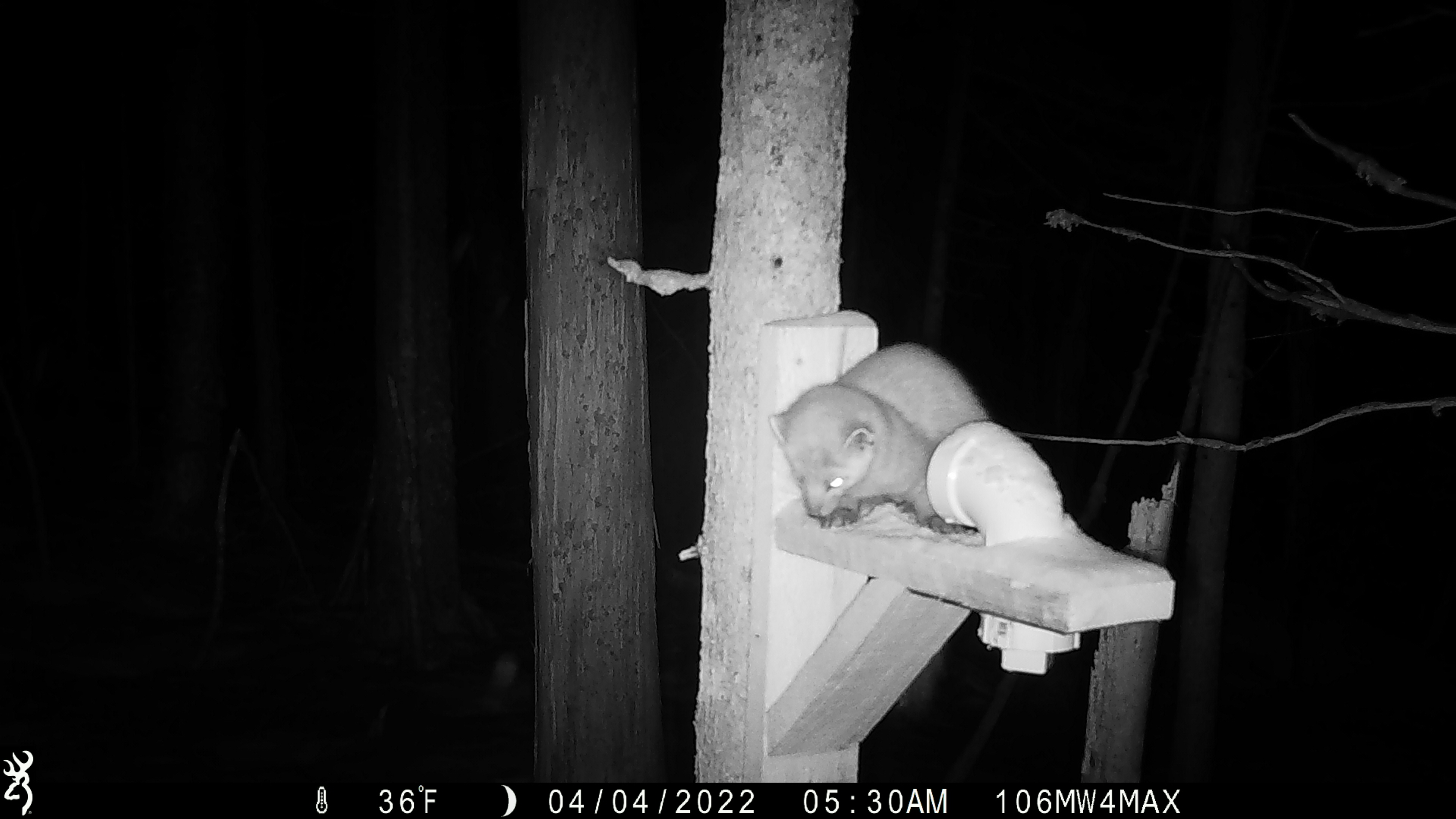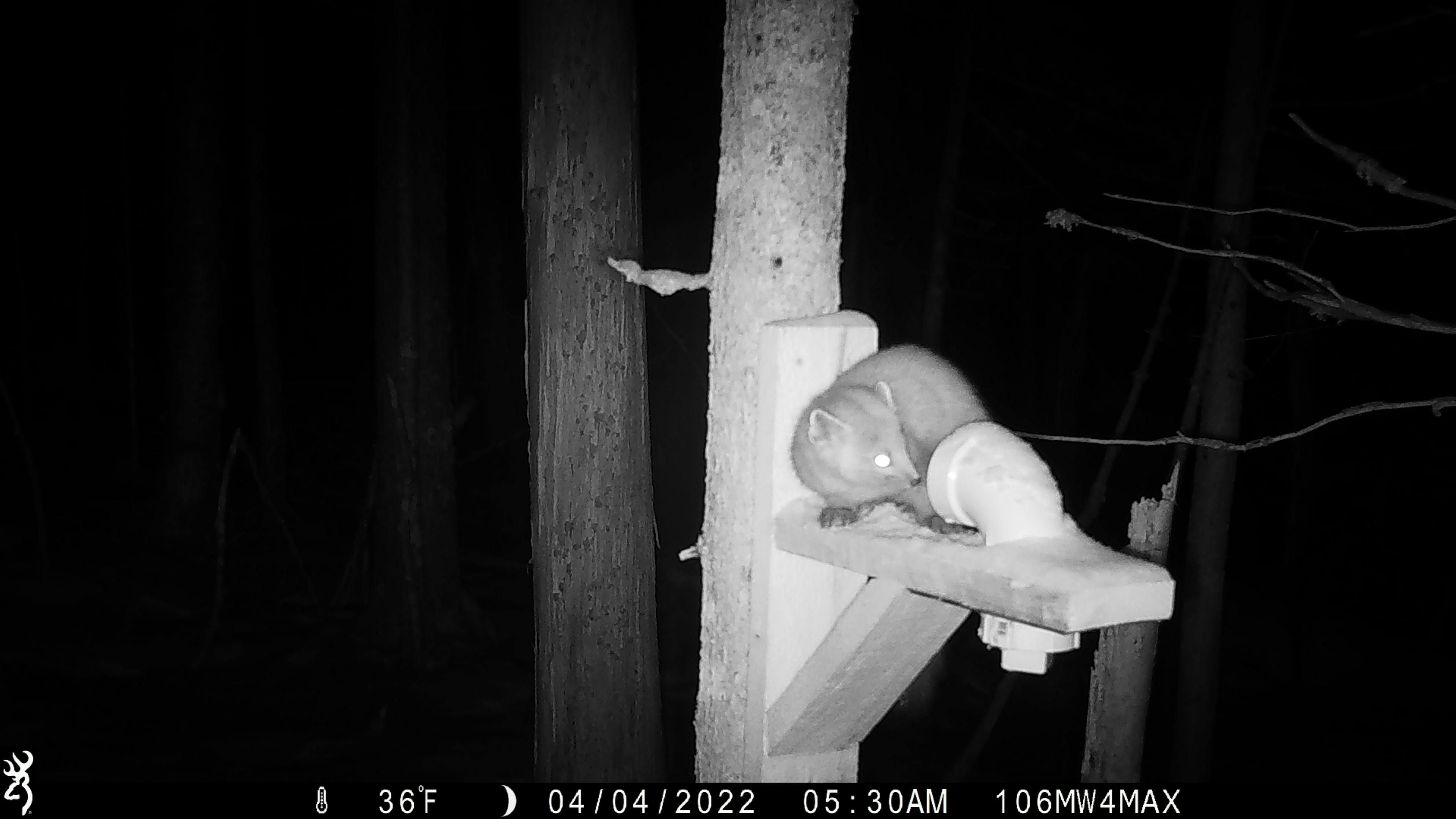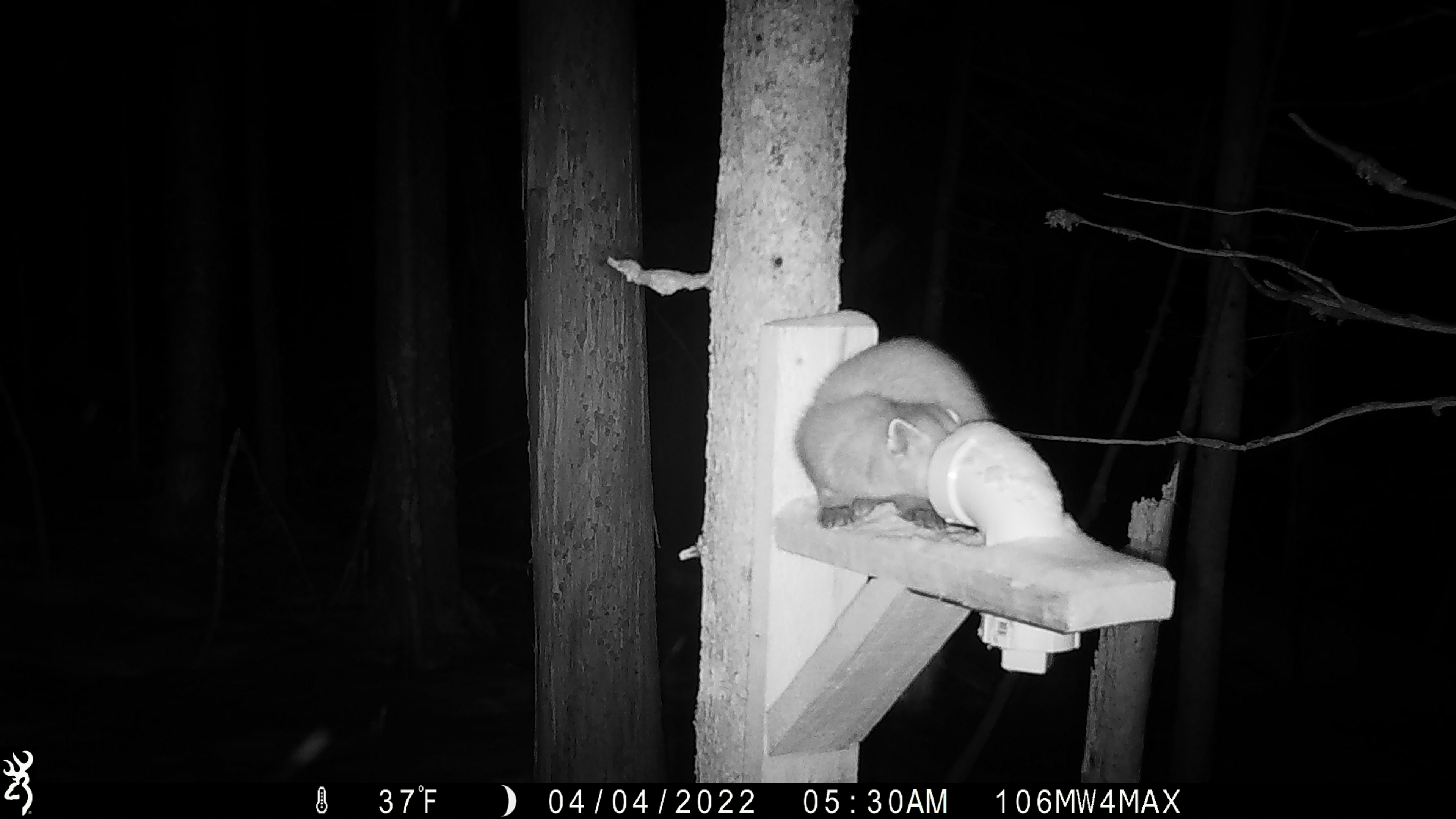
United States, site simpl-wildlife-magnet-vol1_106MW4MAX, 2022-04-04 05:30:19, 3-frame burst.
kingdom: Animalia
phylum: Chordata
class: Mammalia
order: Carnivora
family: Mustelidae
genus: Martes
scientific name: Martes americana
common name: american marten